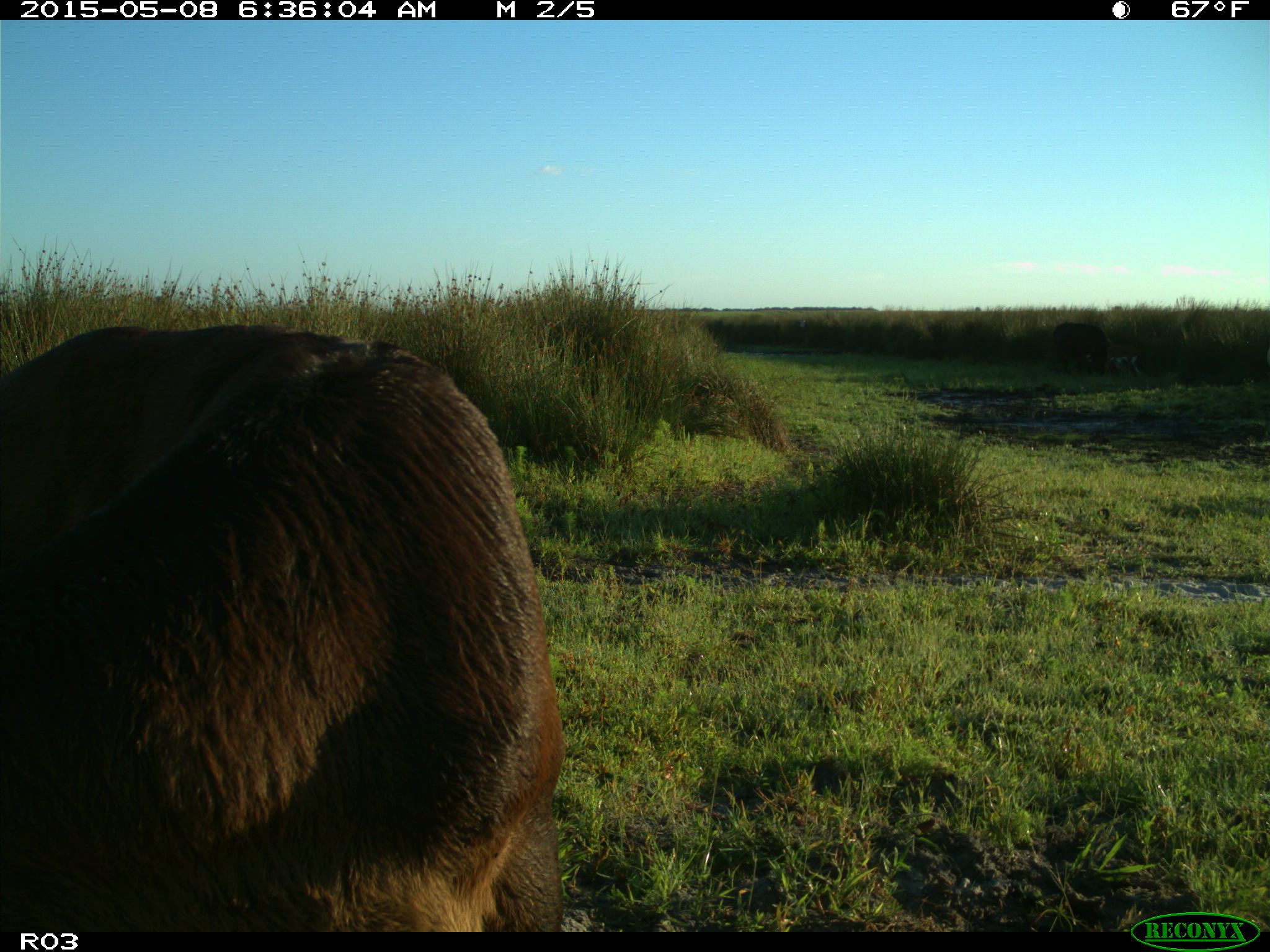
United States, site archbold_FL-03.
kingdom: Animalia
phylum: Chordata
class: Mammalia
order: Artiodactyla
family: Bovidae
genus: Bos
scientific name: Bos taurus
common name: domestic cow